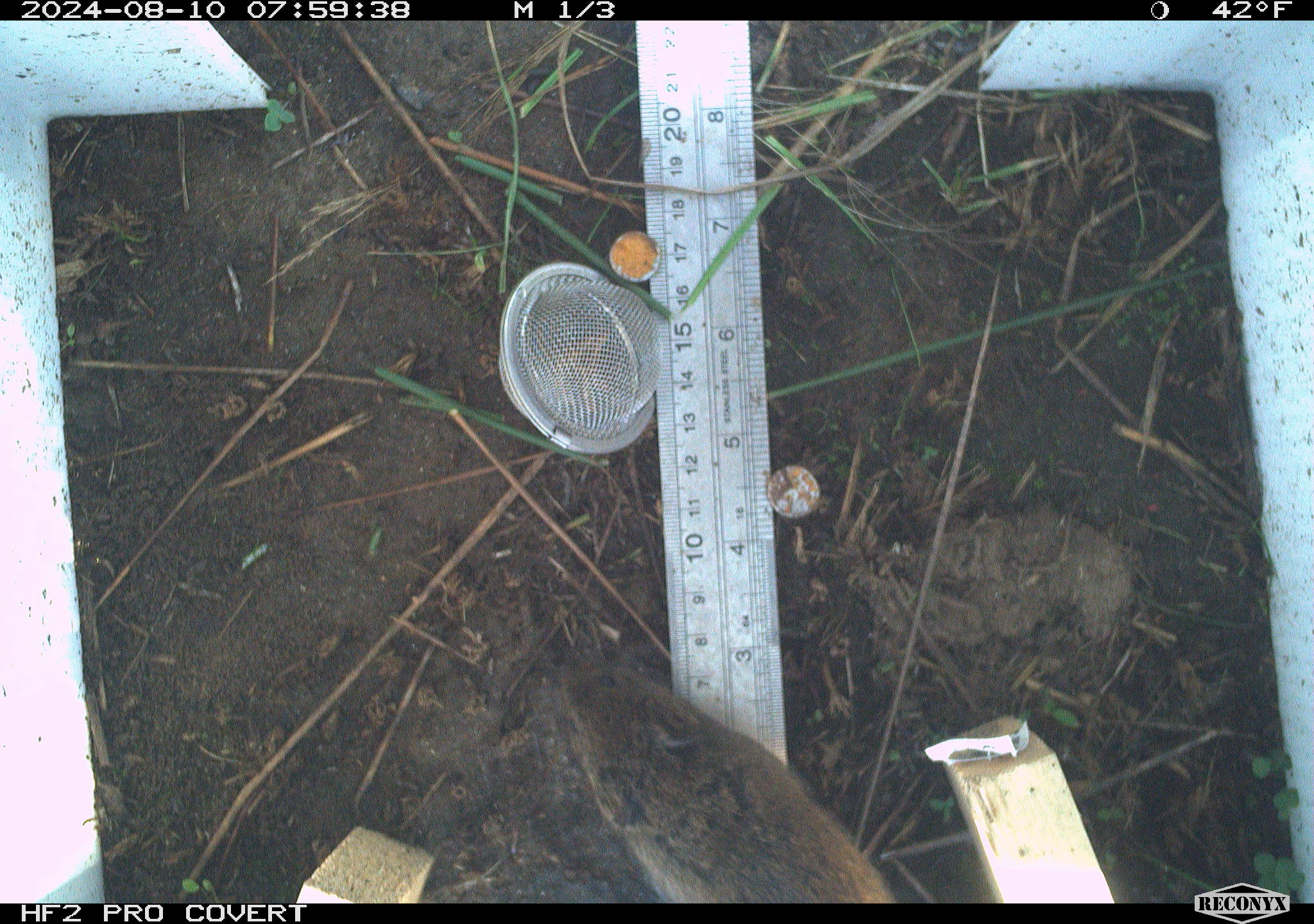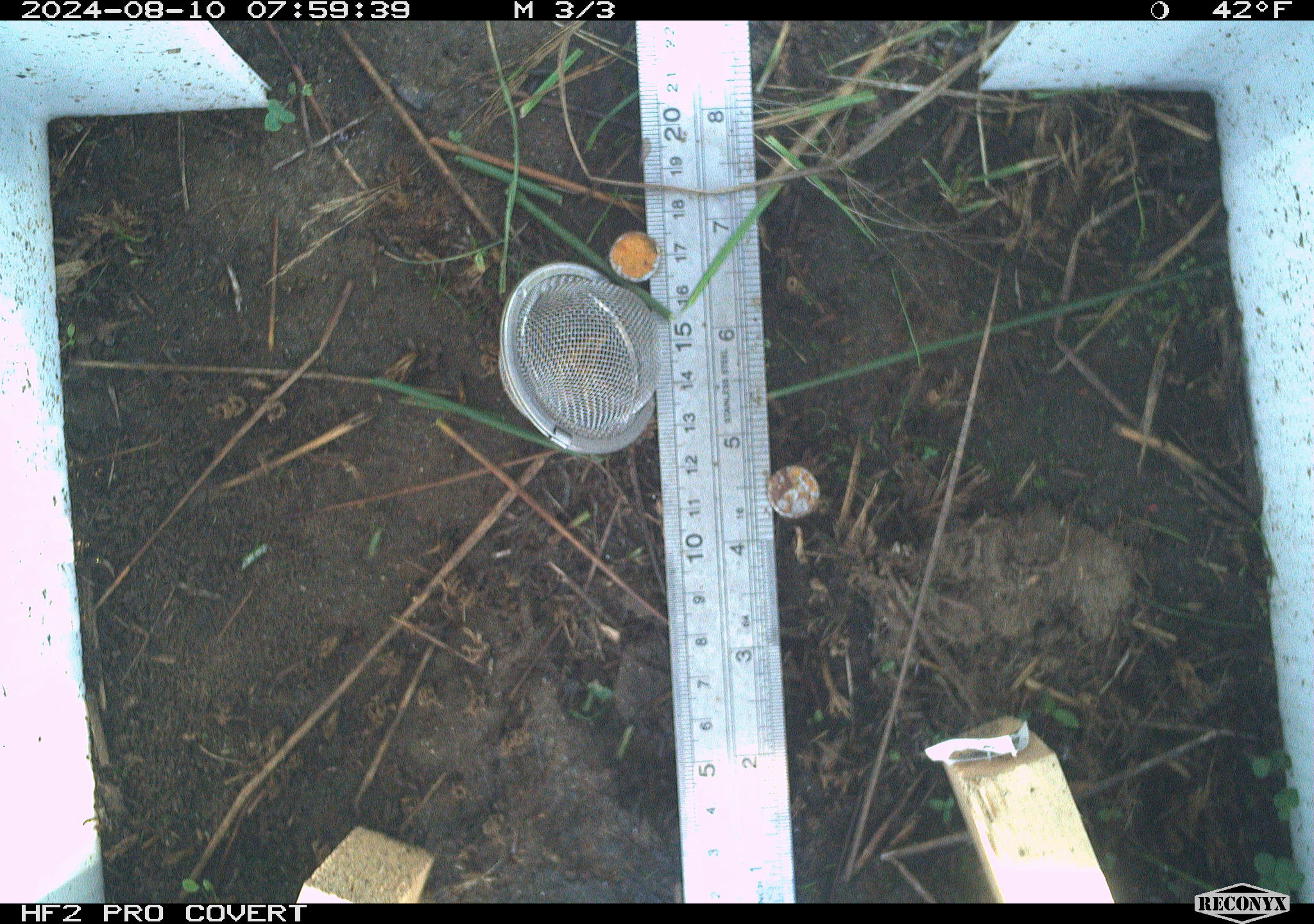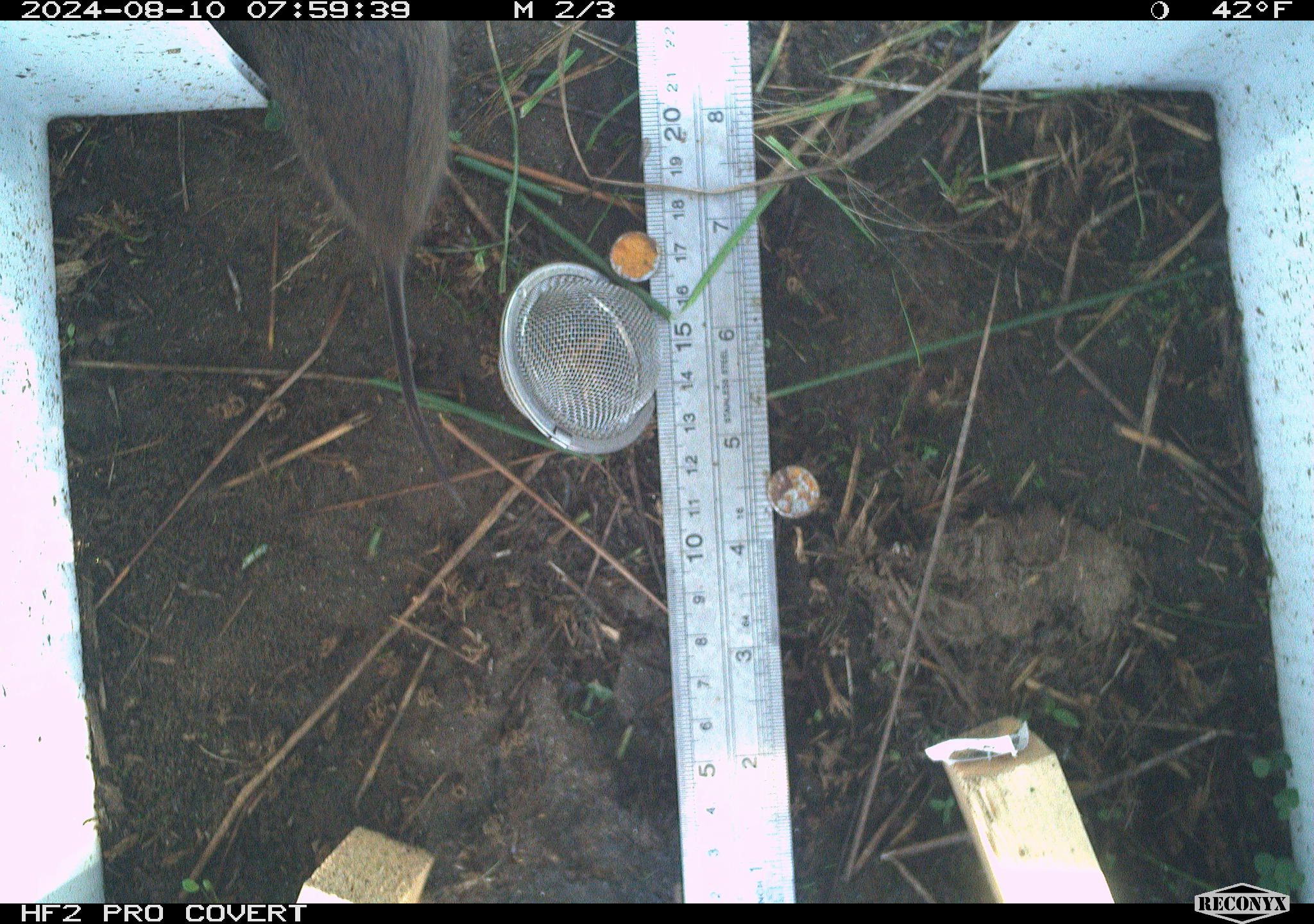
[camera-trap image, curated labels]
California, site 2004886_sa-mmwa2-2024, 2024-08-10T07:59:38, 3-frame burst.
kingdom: Animalia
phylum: Chordata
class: Mammalia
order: Rodentia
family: Cricetidae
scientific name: Arvicolinae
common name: voles, lemmings, and muskrats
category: arvicolinae subfamily